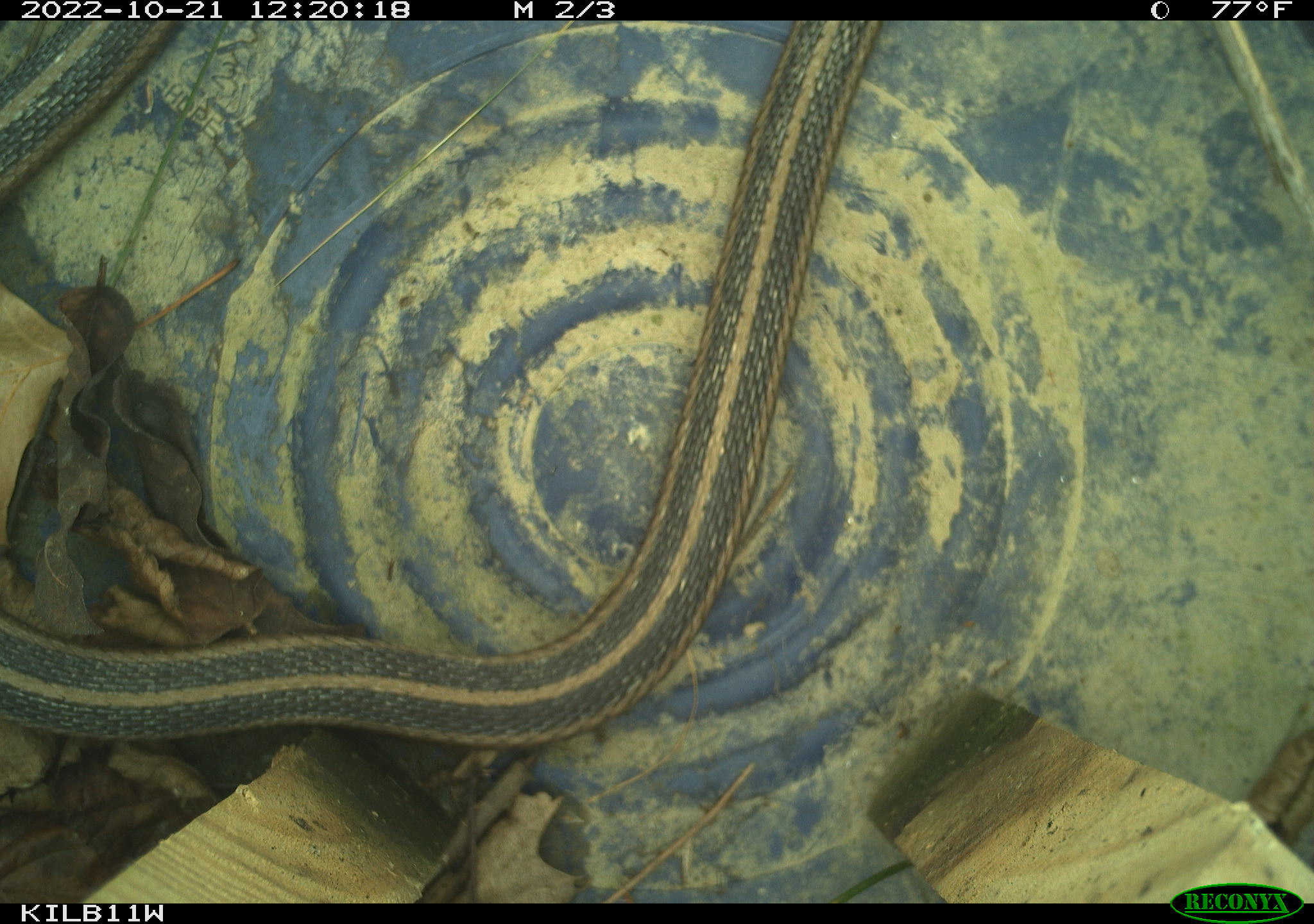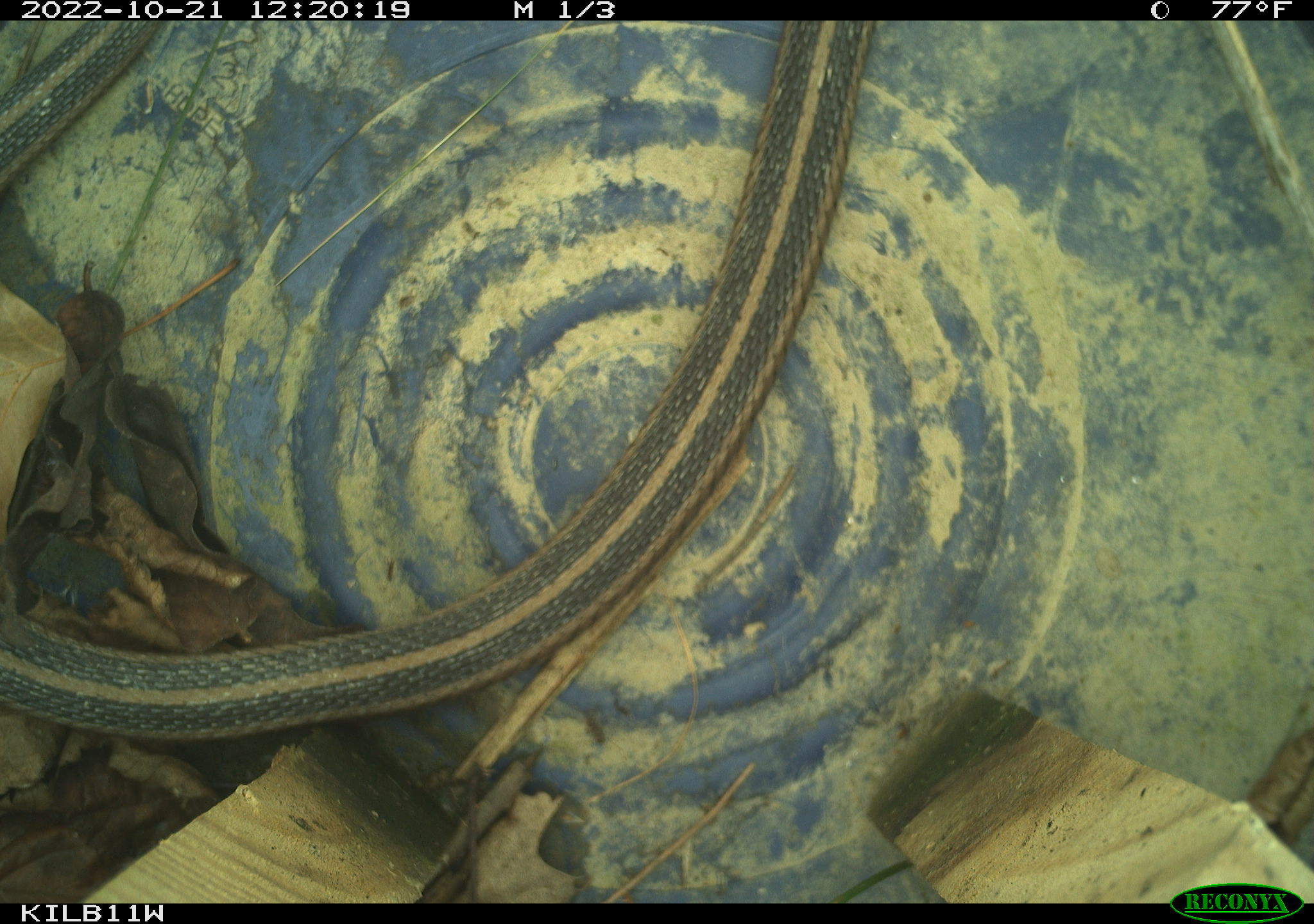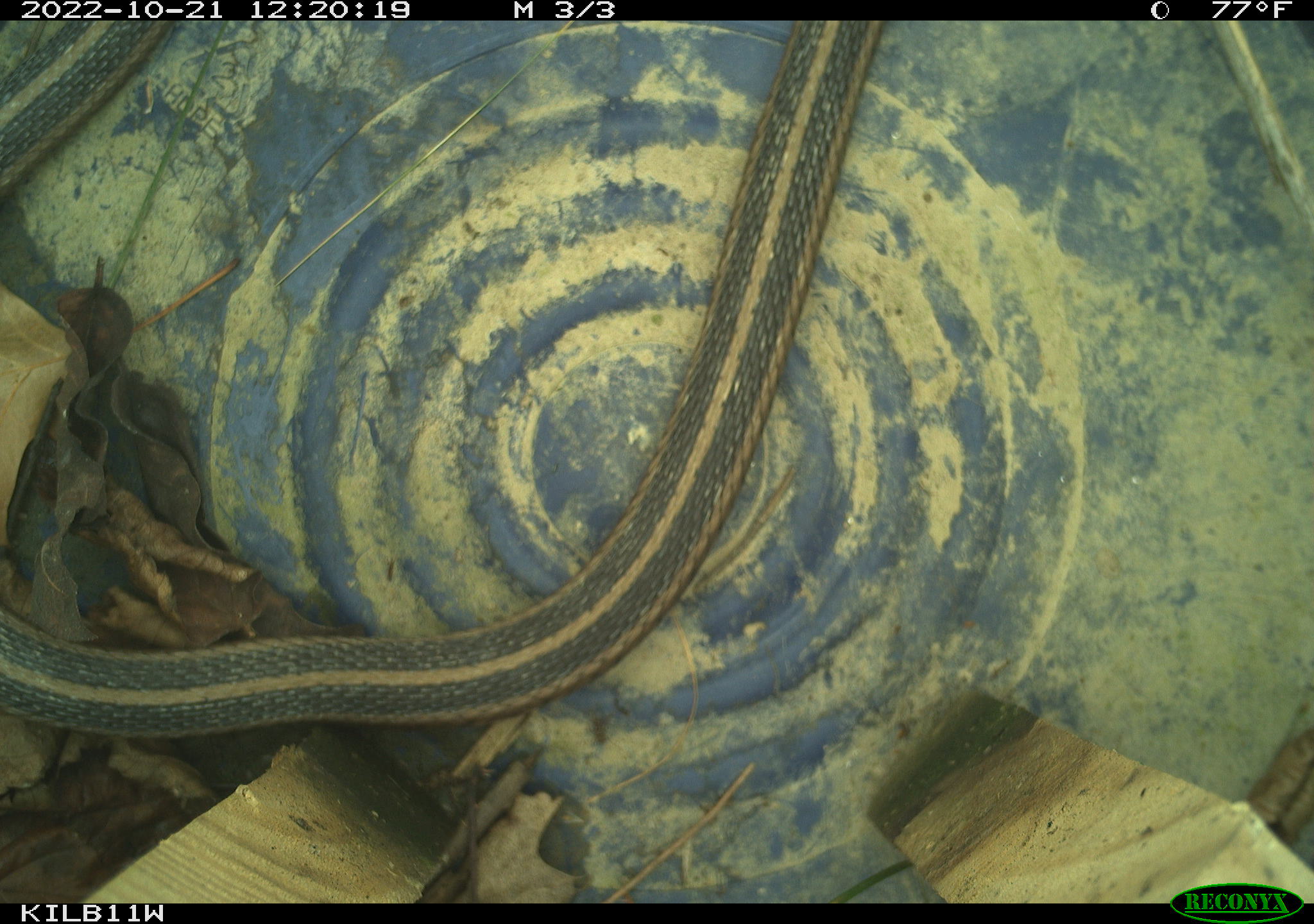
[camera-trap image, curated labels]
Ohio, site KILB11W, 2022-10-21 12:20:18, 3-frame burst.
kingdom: Animalia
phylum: Chordata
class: Reptilia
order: Squamata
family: Colubridae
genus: Thamnophis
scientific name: Thamnophis sirtalis sirtalis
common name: eastern gartersnake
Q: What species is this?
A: Eastern gartersnake (Thamnophis sirtalis sirtalis).